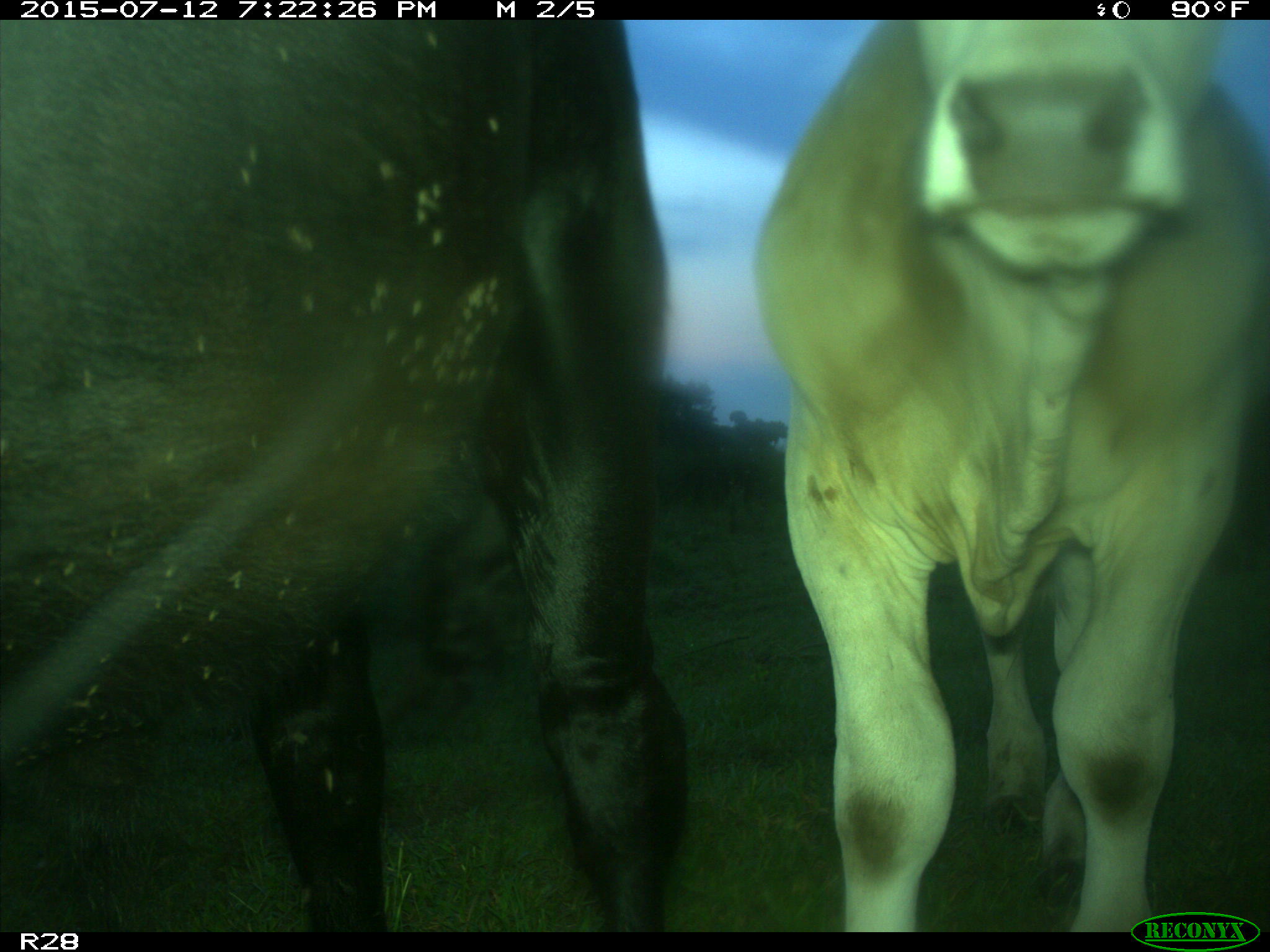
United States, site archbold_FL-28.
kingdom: Animalia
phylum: Chordata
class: Mammalia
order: Artiodactyla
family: Bovidae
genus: Bos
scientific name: Bos taurus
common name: domestic cow